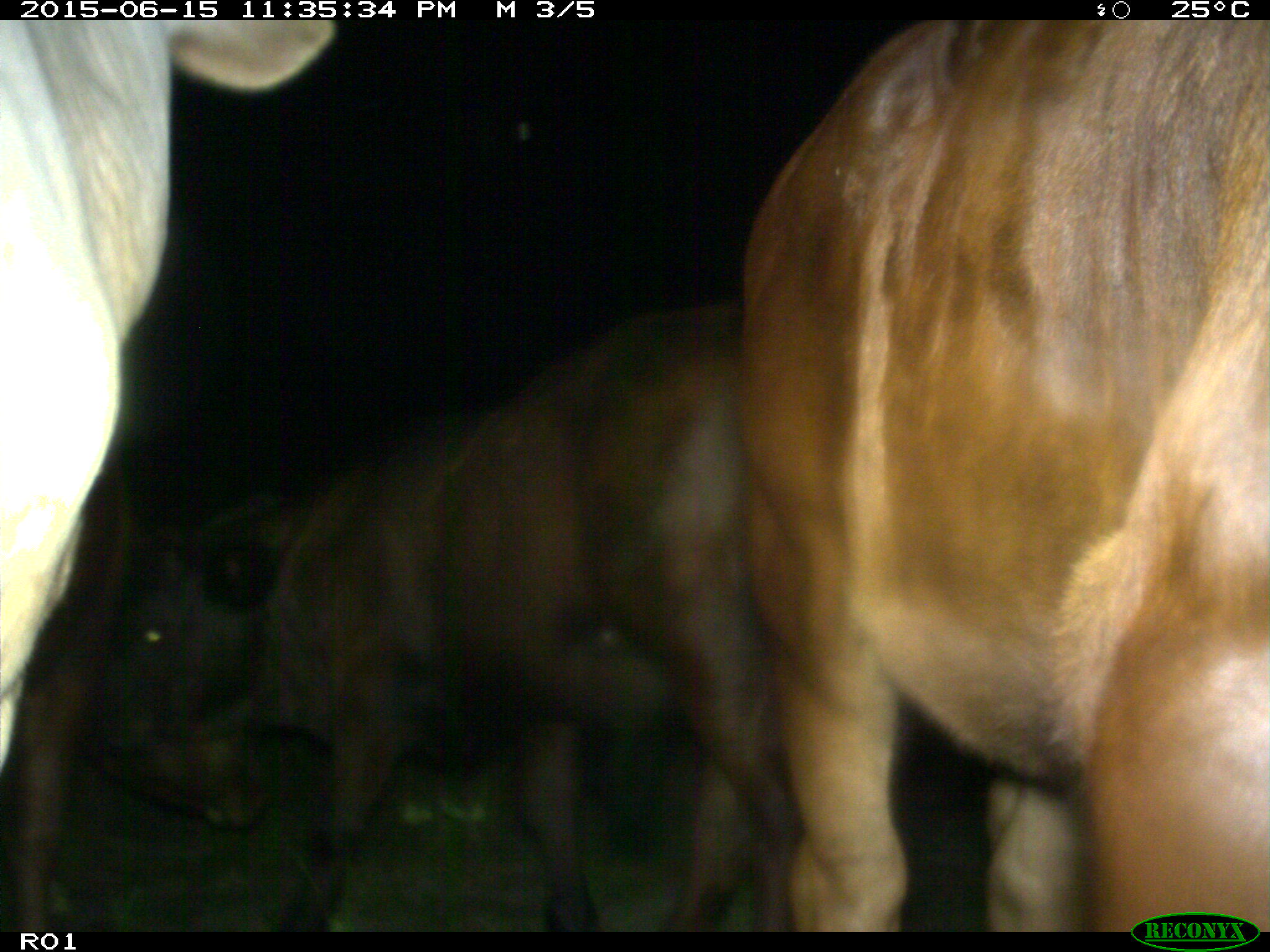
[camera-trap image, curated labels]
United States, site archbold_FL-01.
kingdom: Animalia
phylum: Chordata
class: Mammalia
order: Artiodactyla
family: Bovidae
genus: Bos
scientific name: Bos taurus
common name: domestic cow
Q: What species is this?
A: Bos taurus (domestic cow).